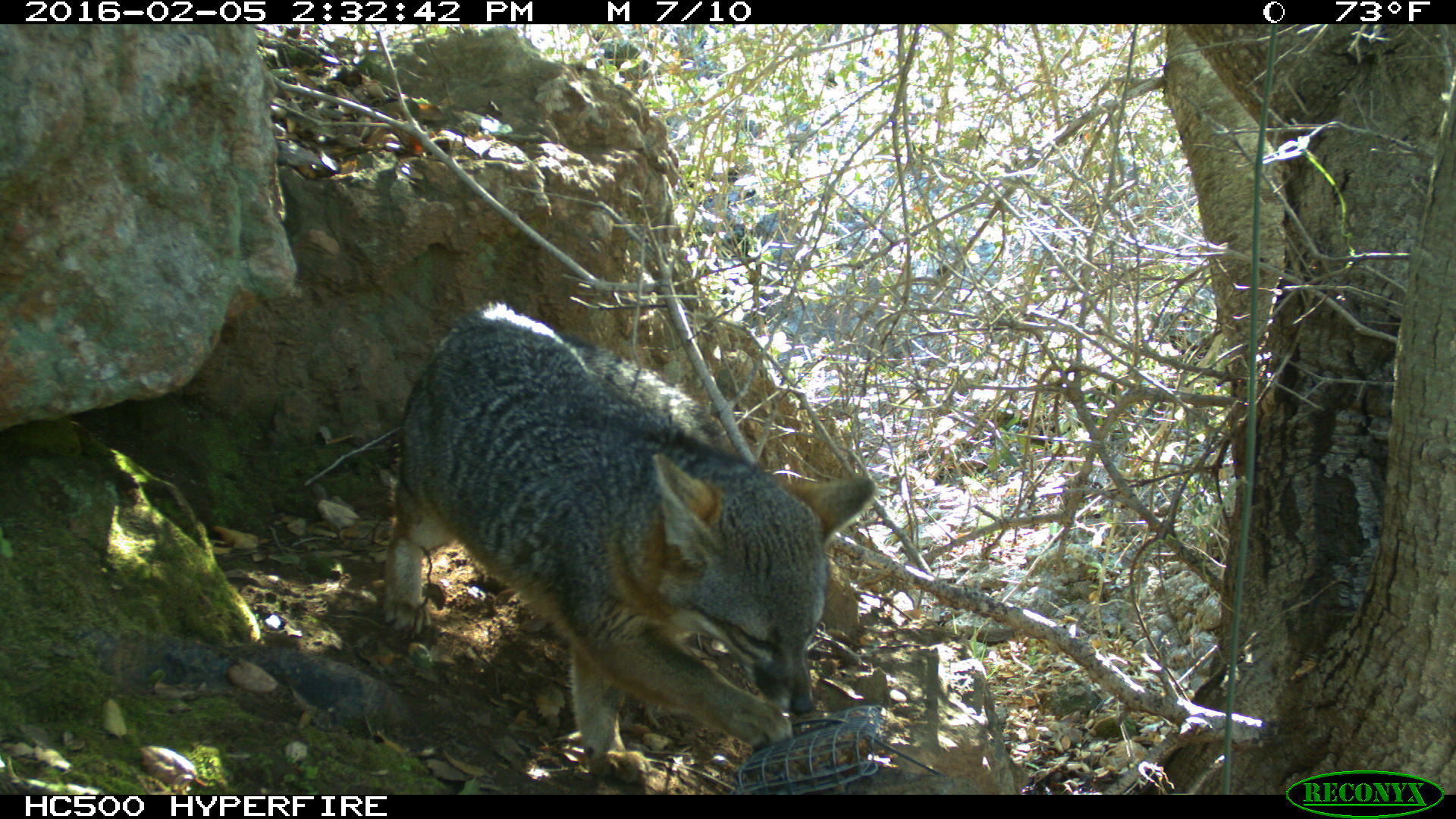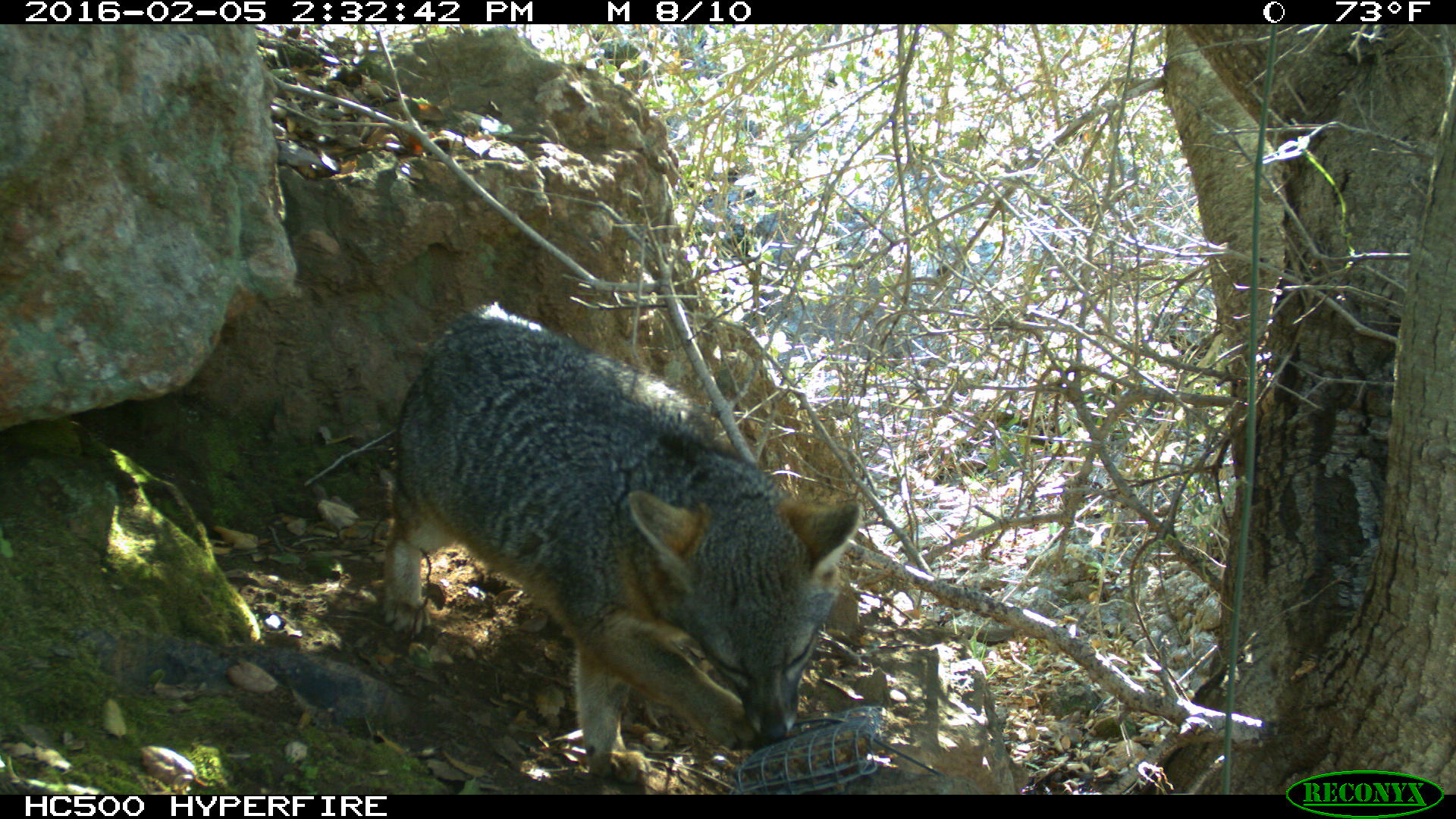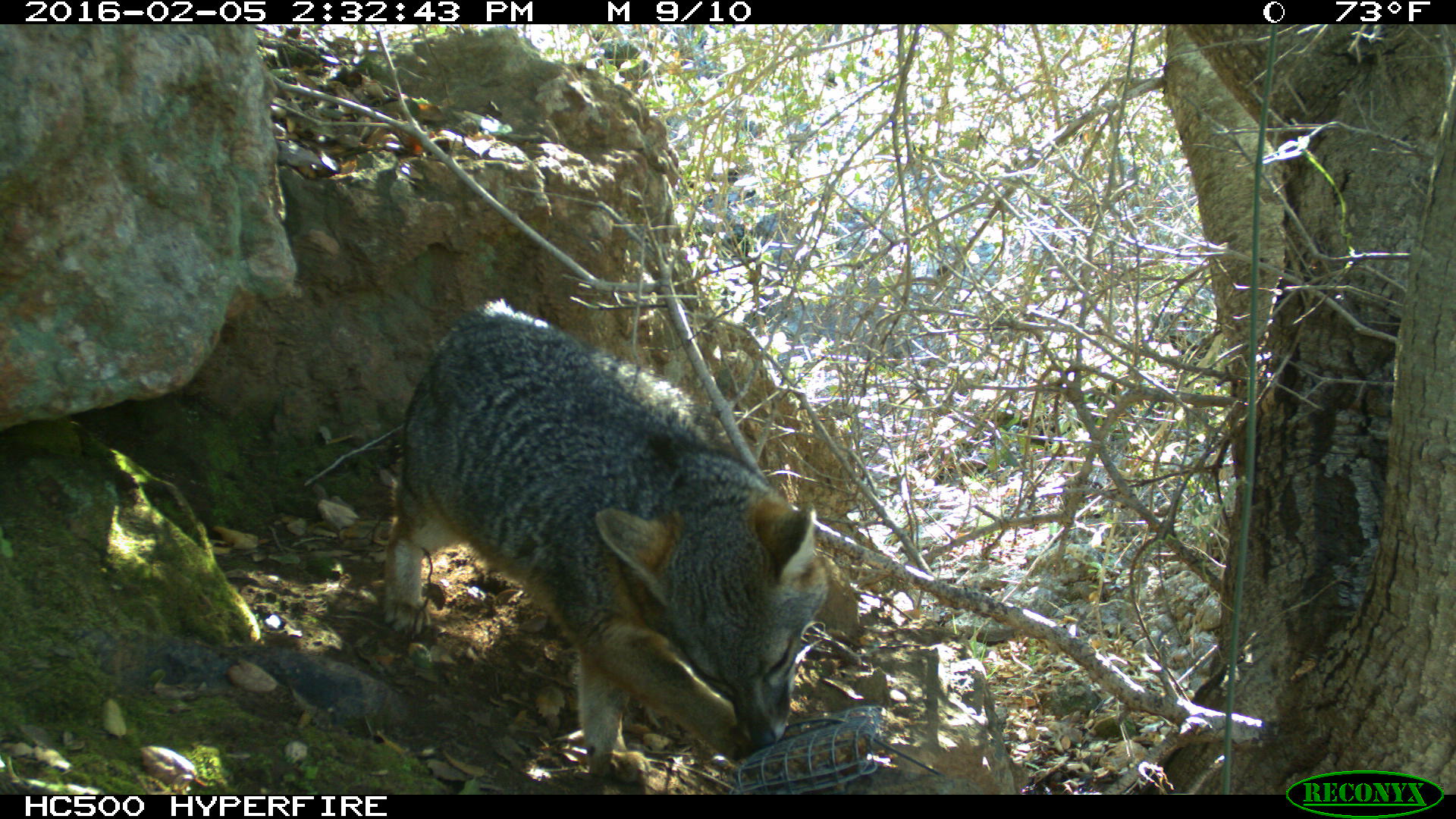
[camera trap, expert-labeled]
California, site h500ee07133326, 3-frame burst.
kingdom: Animalia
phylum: Chordata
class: Mammalia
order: Carnivora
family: Canidae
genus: Urocyon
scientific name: Urocyon littoralis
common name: island fox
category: fox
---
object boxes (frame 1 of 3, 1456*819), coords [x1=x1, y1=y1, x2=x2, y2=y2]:
fox: [x1=385, y1=303, x2=878, y2=786]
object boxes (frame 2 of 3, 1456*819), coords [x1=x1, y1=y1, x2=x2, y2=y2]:
fox: [x1=379, y1=300, x2=864, y2=787]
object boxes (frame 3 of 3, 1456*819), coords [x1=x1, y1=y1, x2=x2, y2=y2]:
fox: [x1=383, y1=298, x2=830, y2=794]